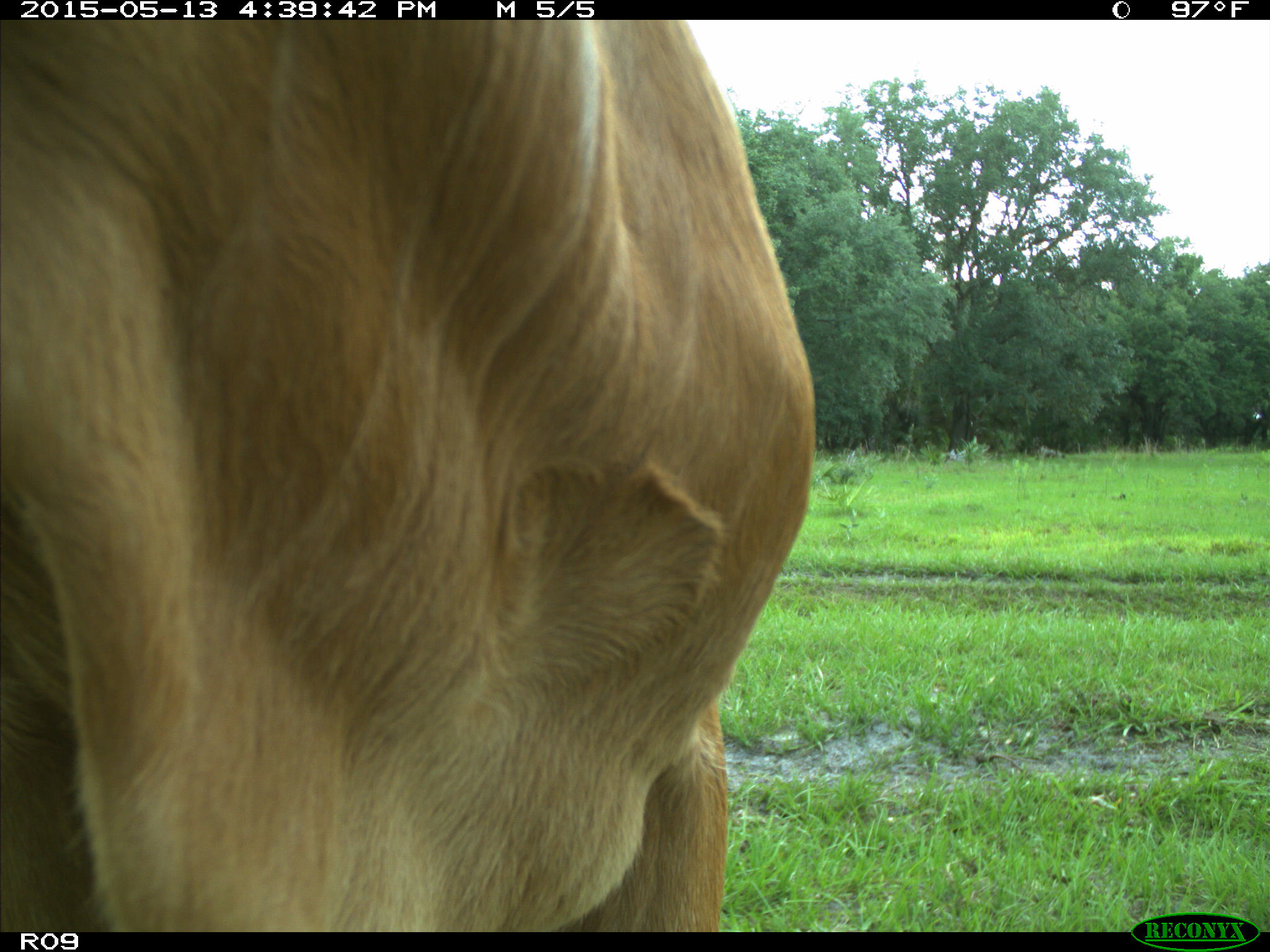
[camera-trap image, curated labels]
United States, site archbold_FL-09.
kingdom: Animalia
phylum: Chordata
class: Mammalia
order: Artiodactyla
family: Bovidae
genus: Bos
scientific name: Bos taurus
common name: domestic cow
Bos taurus (domestic cow).